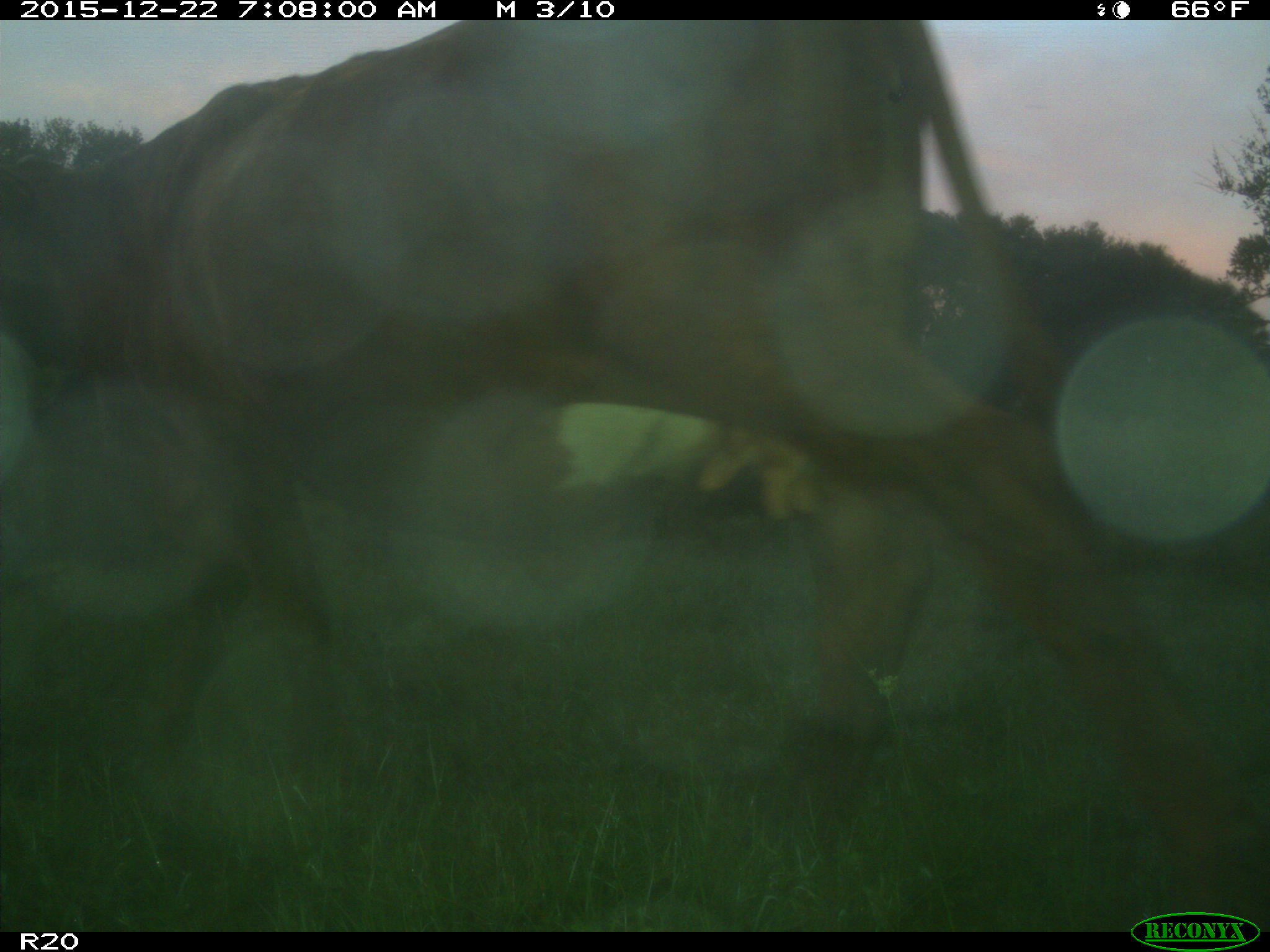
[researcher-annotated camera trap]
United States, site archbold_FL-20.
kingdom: Animalia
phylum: Chordata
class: Mammalia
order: Artiodactyla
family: Bovidae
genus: Bos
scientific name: Bos taurus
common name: domestic cow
Bos taurus (domestic cow).